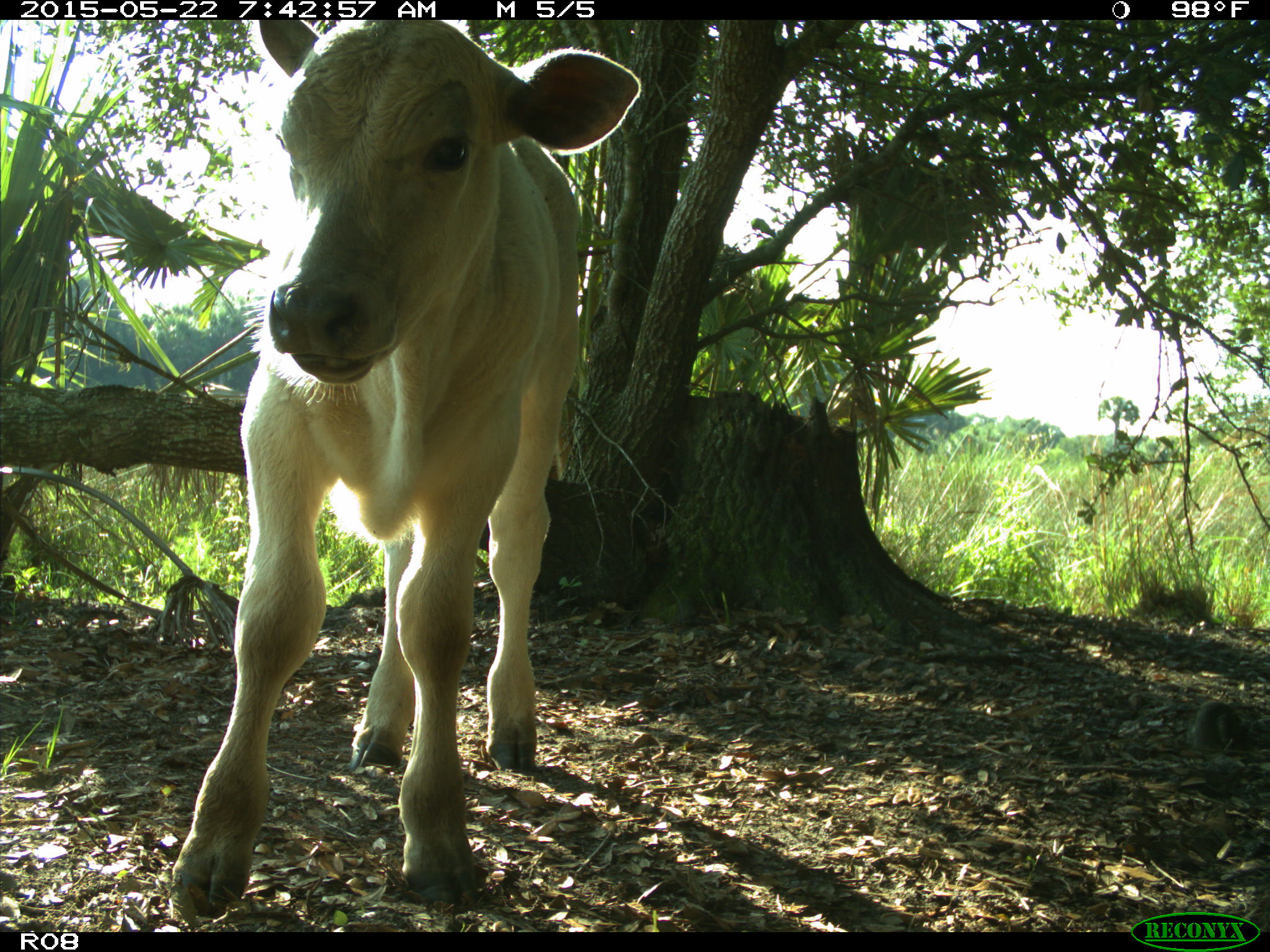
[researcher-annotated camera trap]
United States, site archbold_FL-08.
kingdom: Animalia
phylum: Chordata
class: Mammalia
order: Artiodactyla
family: Bovidae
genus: Bos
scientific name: Bos taurus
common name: domestic cow